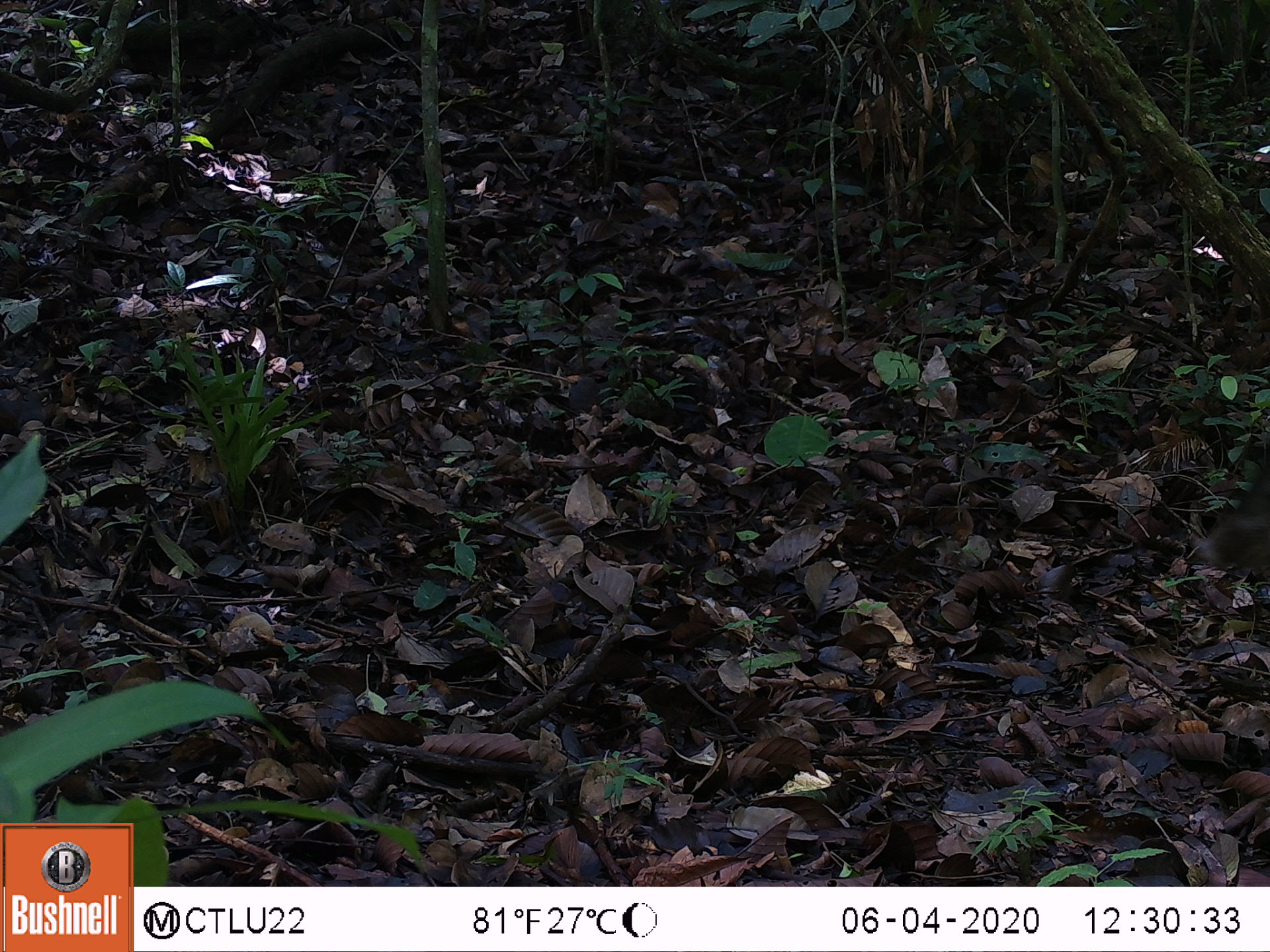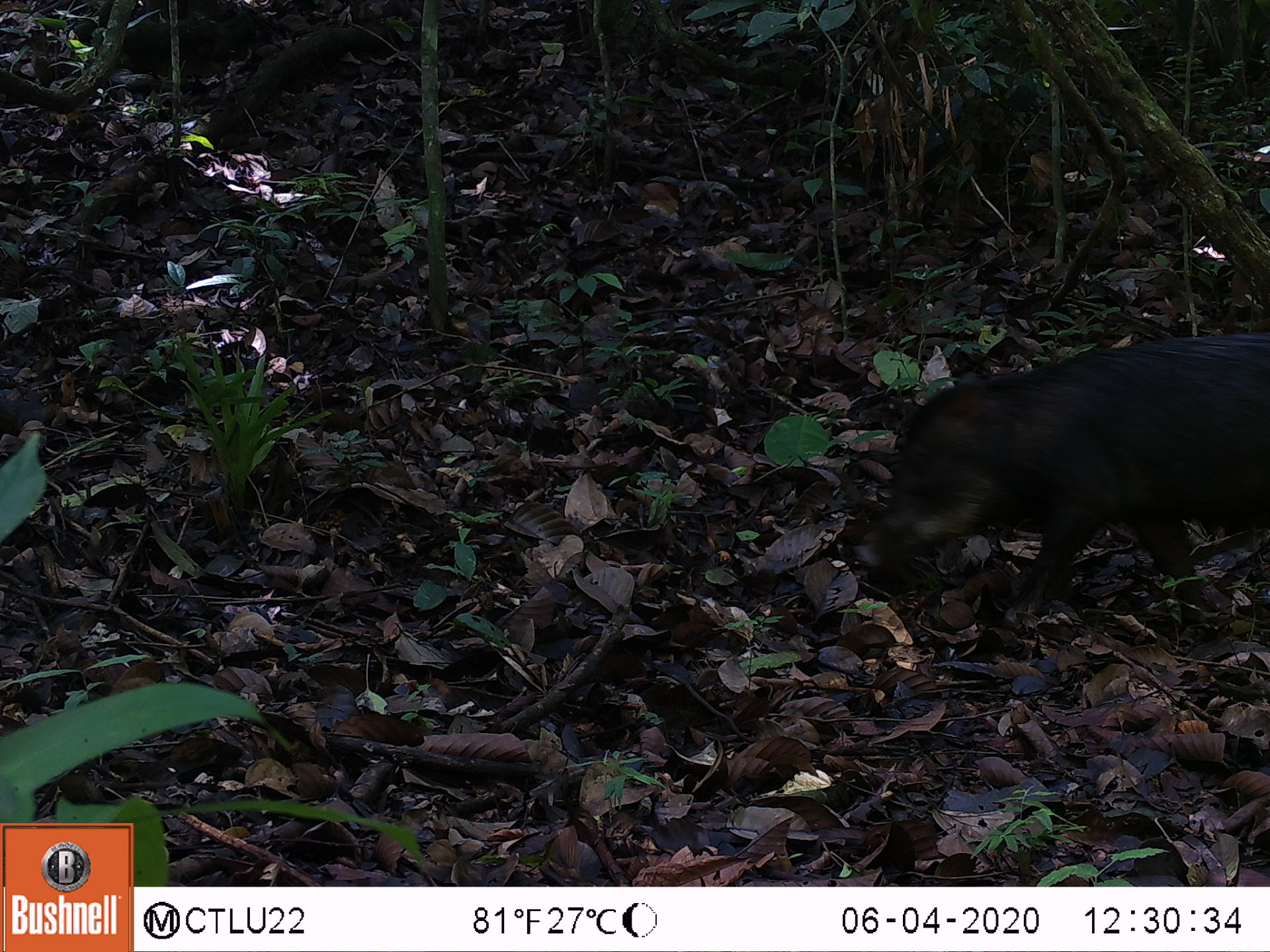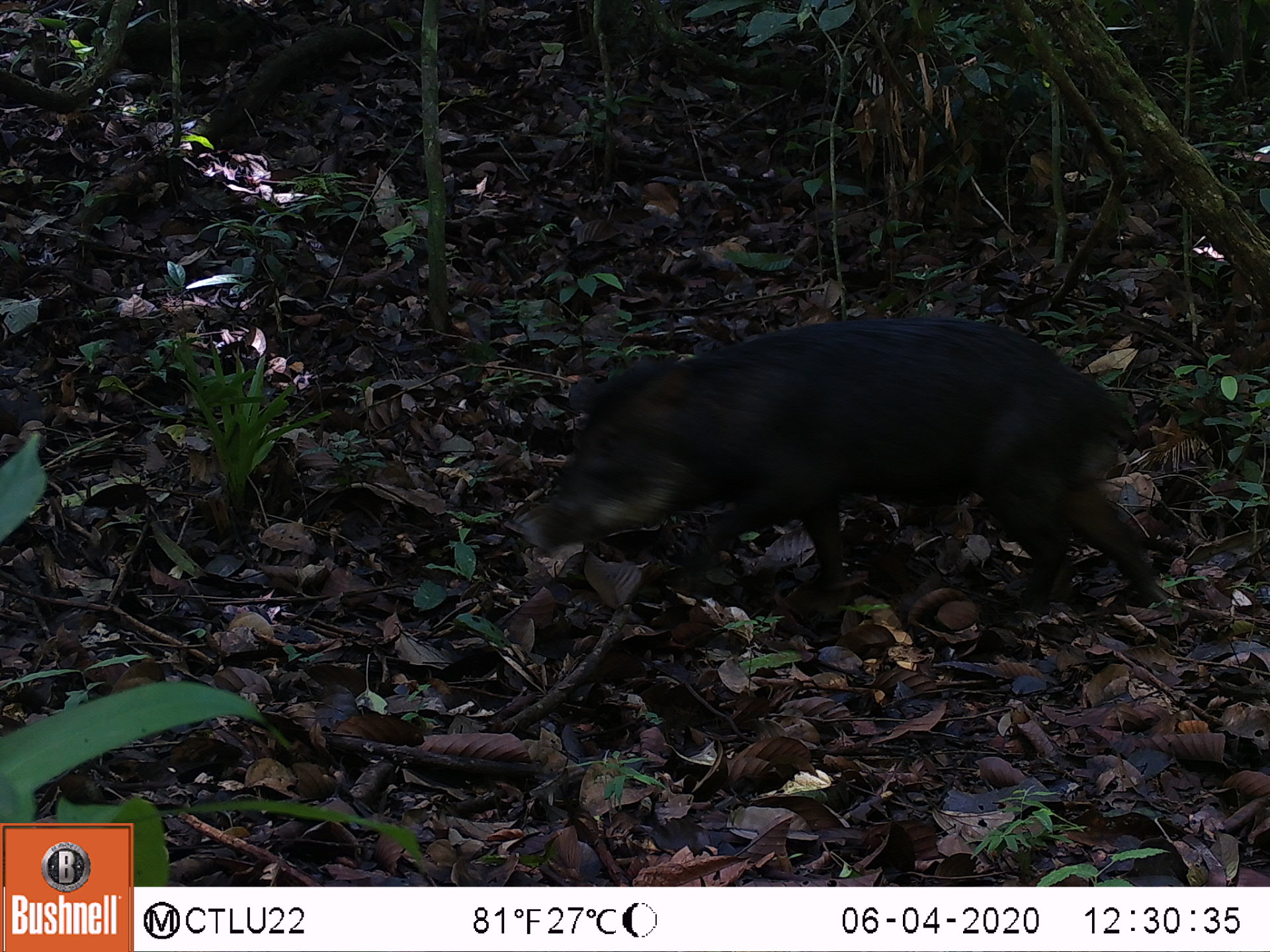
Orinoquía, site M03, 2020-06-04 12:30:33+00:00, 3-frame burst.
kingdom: Animalia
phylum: Chordata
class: Mammalia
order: Artiodactyla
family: Tayassuidae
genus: Tayassu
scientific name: Tayassu pecari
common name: white-lipped peccary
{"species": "white-lipped peccary (Tayassu pecari)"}